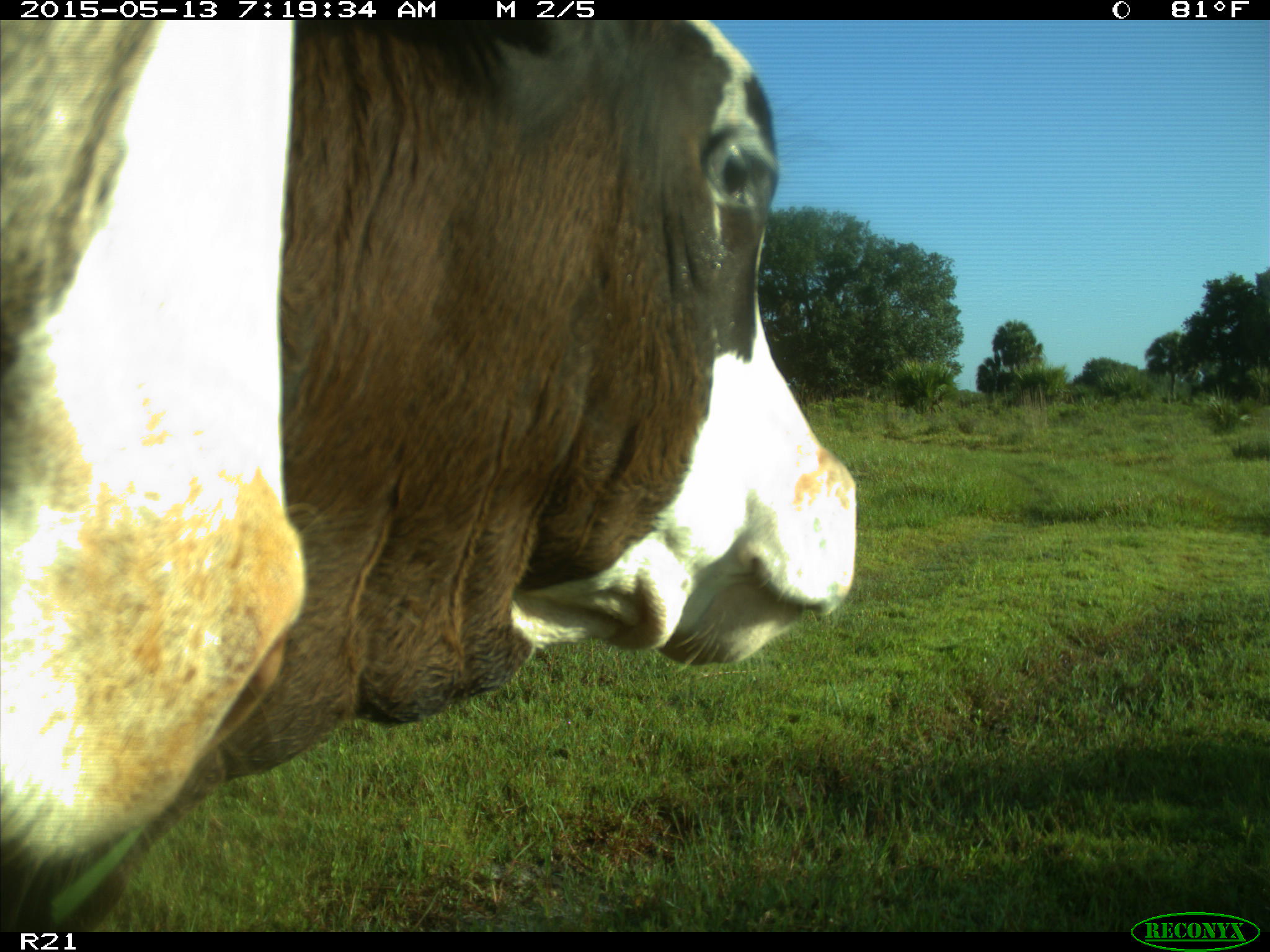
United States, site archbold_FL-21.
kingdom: Animalia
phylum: Chordata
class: Mammalia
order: Artiodactyla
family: Bovidae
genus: Bos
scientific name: Bos taurus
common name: domestic cow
Bos taurus (domestic cow).